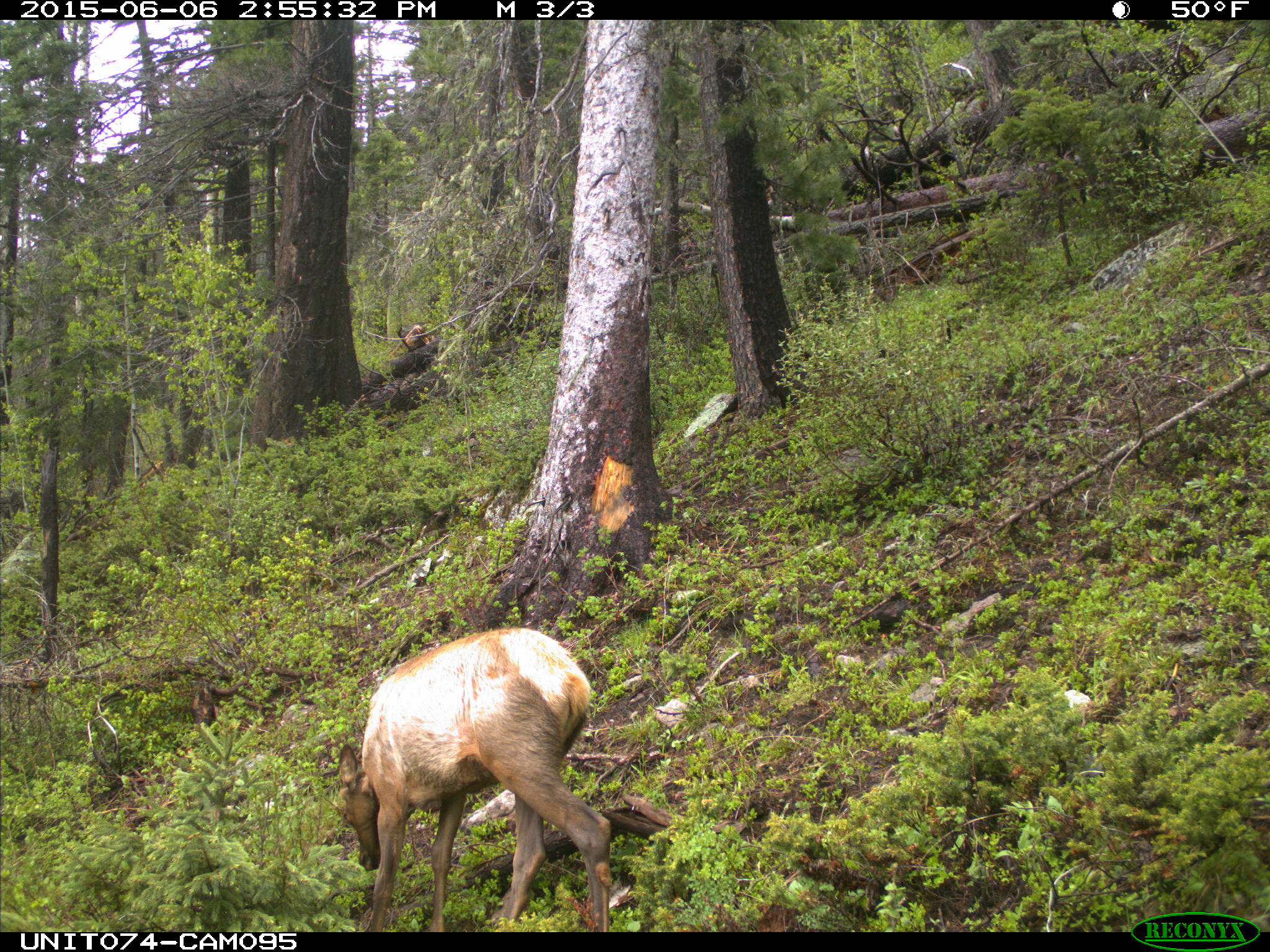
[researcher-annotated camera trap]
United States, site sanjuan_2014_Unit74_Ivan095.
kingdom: Animalia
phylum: Chordata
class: Mammalia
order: Artiodactyla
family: Cervidae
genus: Cervus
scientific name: Cervus elaphus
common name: red deer